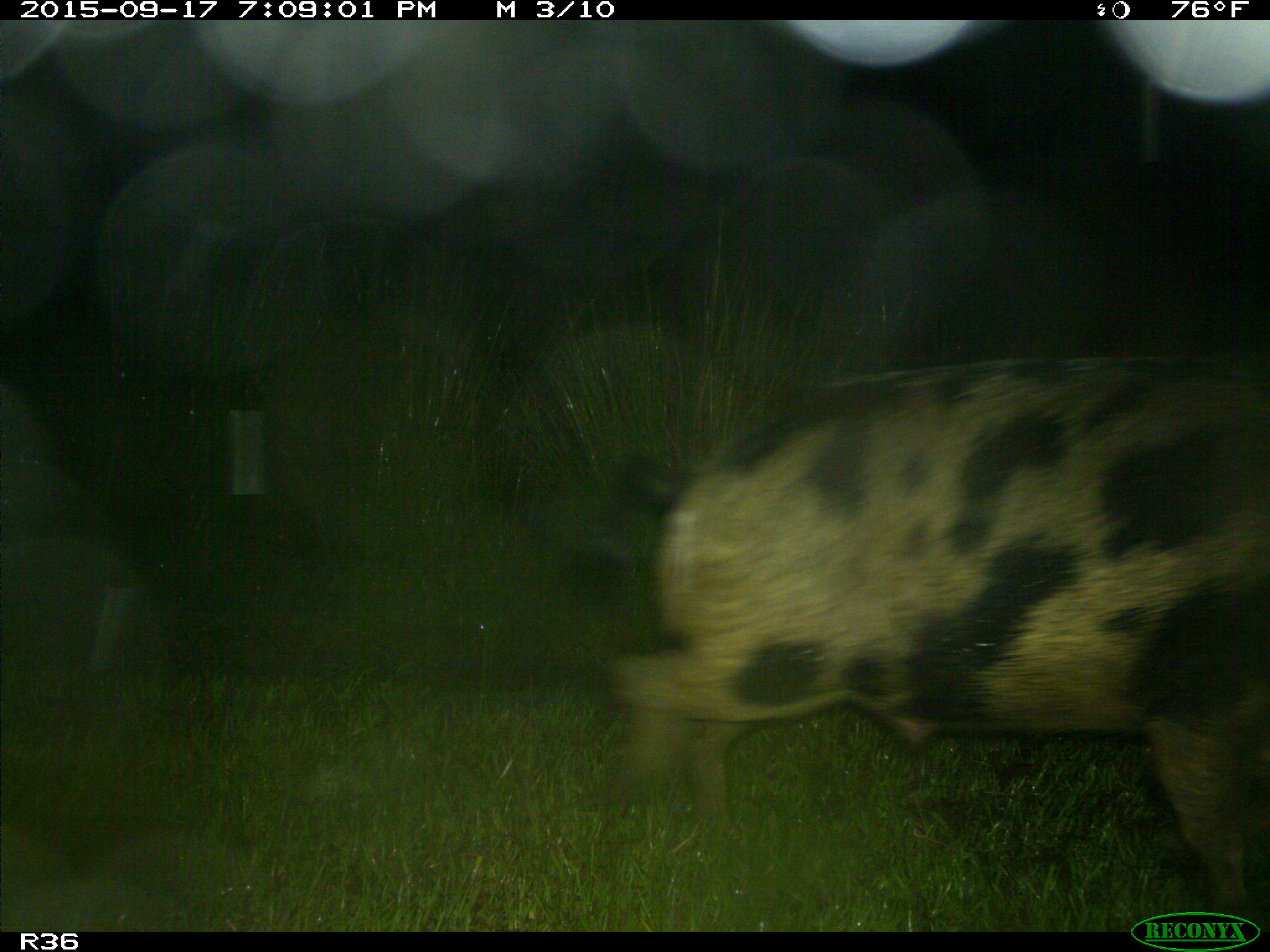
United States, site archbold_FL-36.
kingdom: Animalia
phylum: Chordata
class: Mammalia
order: Artiodactyla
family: Suidae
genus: Sus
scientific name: Sus scrofa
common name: wild boar